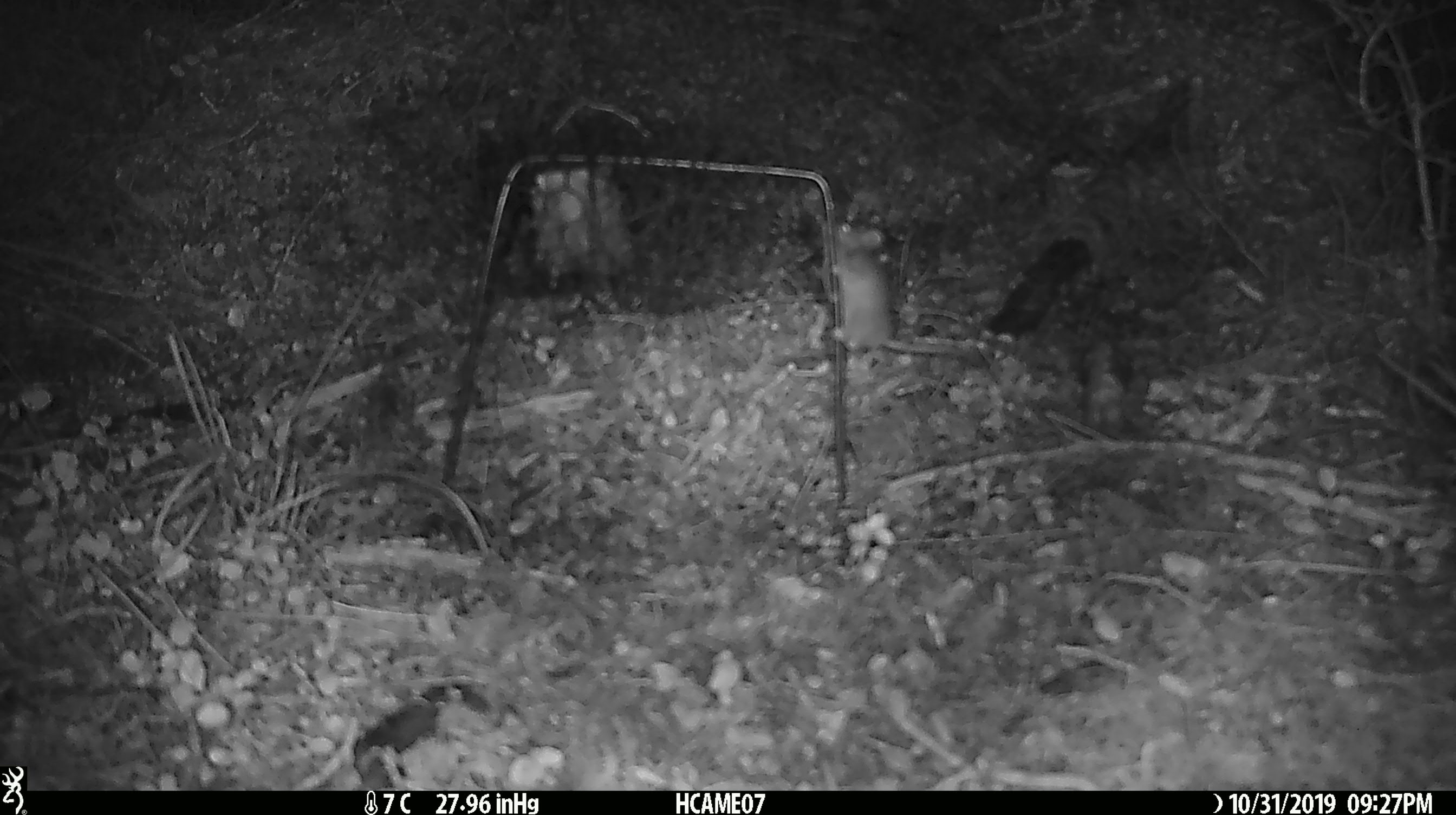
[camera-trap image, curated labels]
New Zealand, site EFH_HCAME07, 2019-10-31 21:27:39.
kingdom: Animalia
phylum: Chordata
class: Mammalia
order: Rodentia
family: Muridae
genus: Mus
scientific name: Mus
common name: mouse